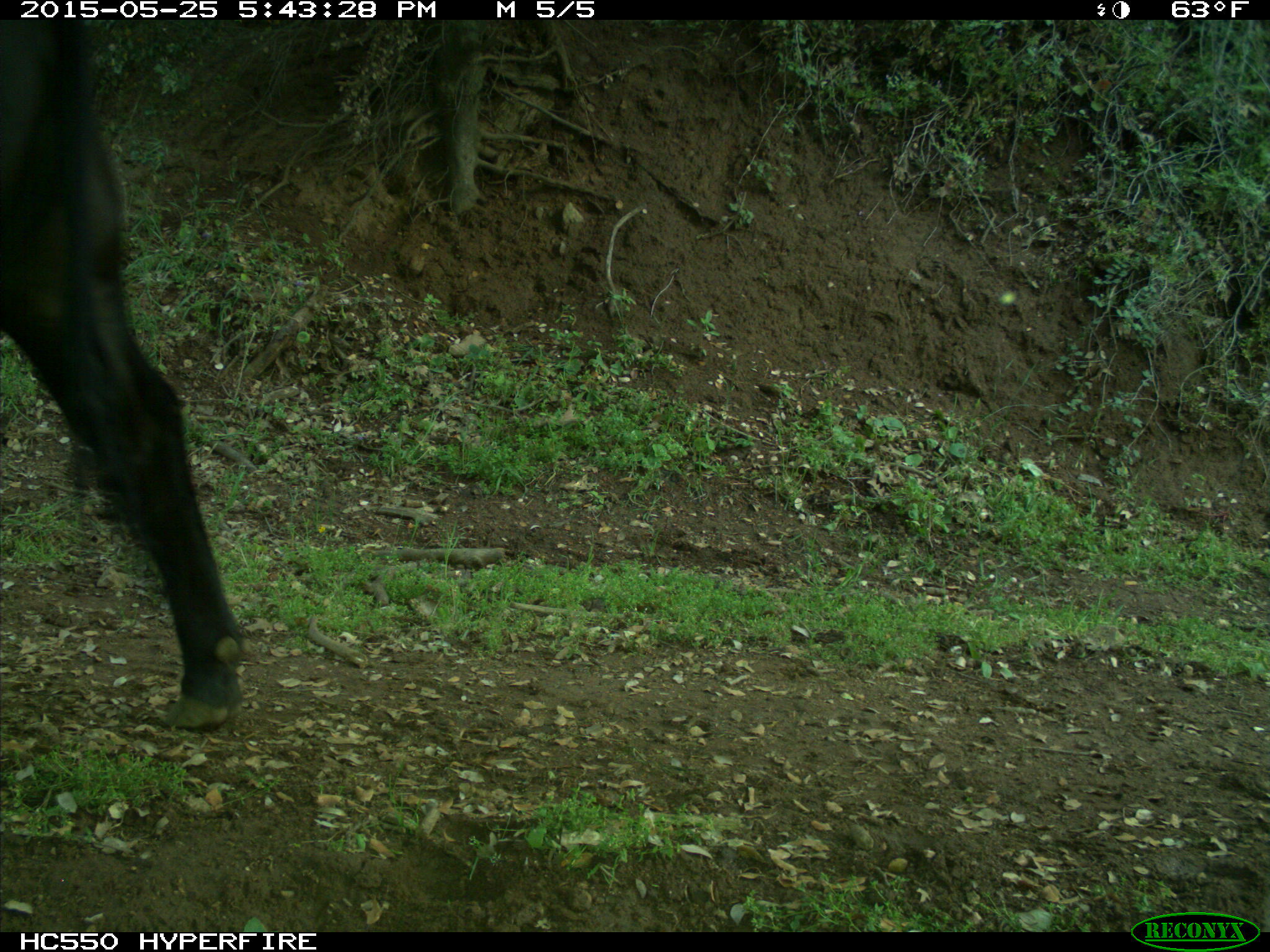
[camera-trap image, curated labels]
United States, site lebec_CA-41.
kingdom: Animalia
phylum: Chordata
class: Mammalia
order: Artiodactyla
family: Bovidae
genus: Bos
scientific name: Bos taurus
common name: domestic cow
Bos taurus (domestic cow).